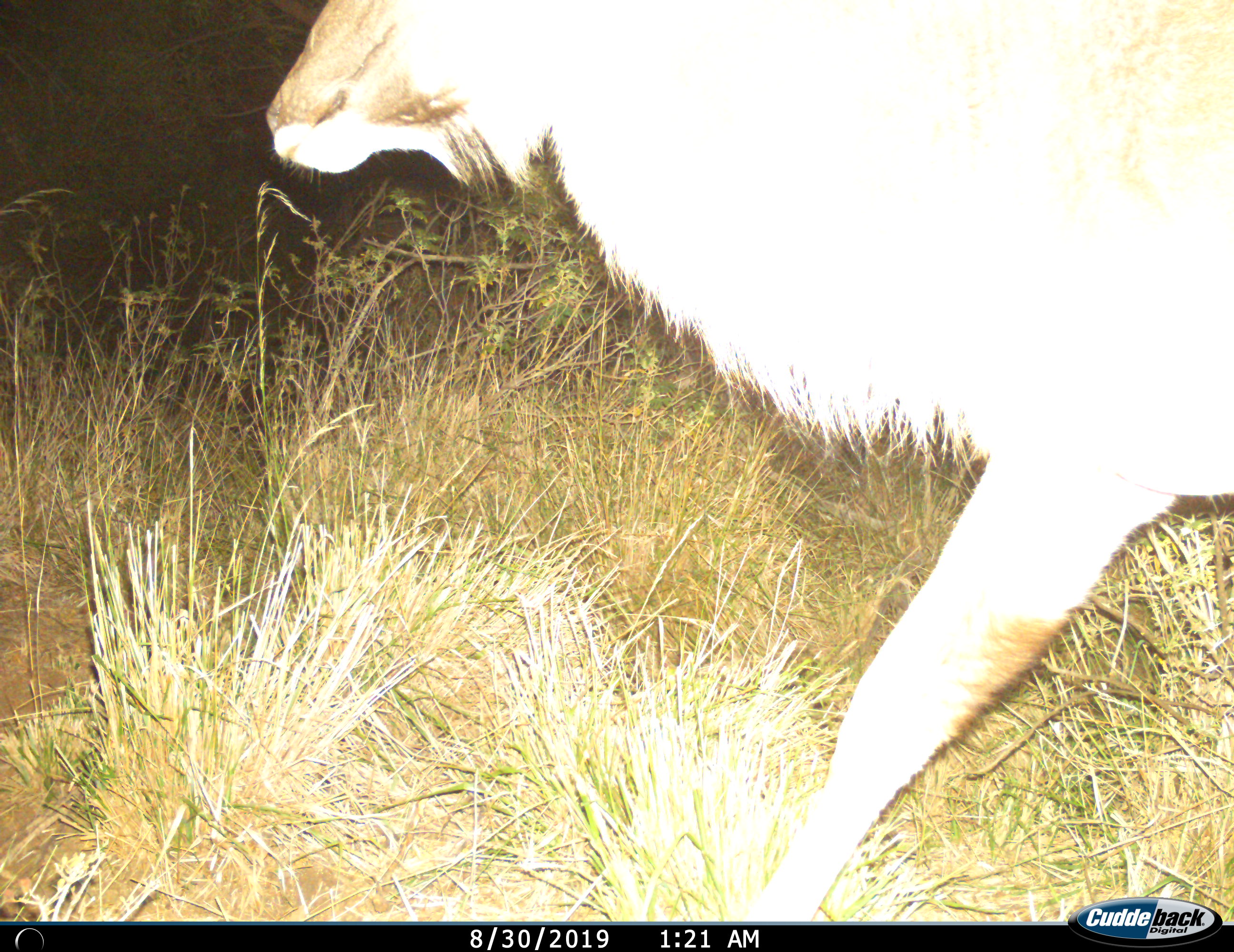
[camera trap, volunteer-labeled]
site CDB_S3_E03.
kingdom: Animalia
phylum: Chordata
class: Mammalia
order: Artiodactyla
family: Bovidae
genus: Tragelaphus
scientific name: Tragelaphus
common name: kudu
Kudu (Tragelaphus), count 1. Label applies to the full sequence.